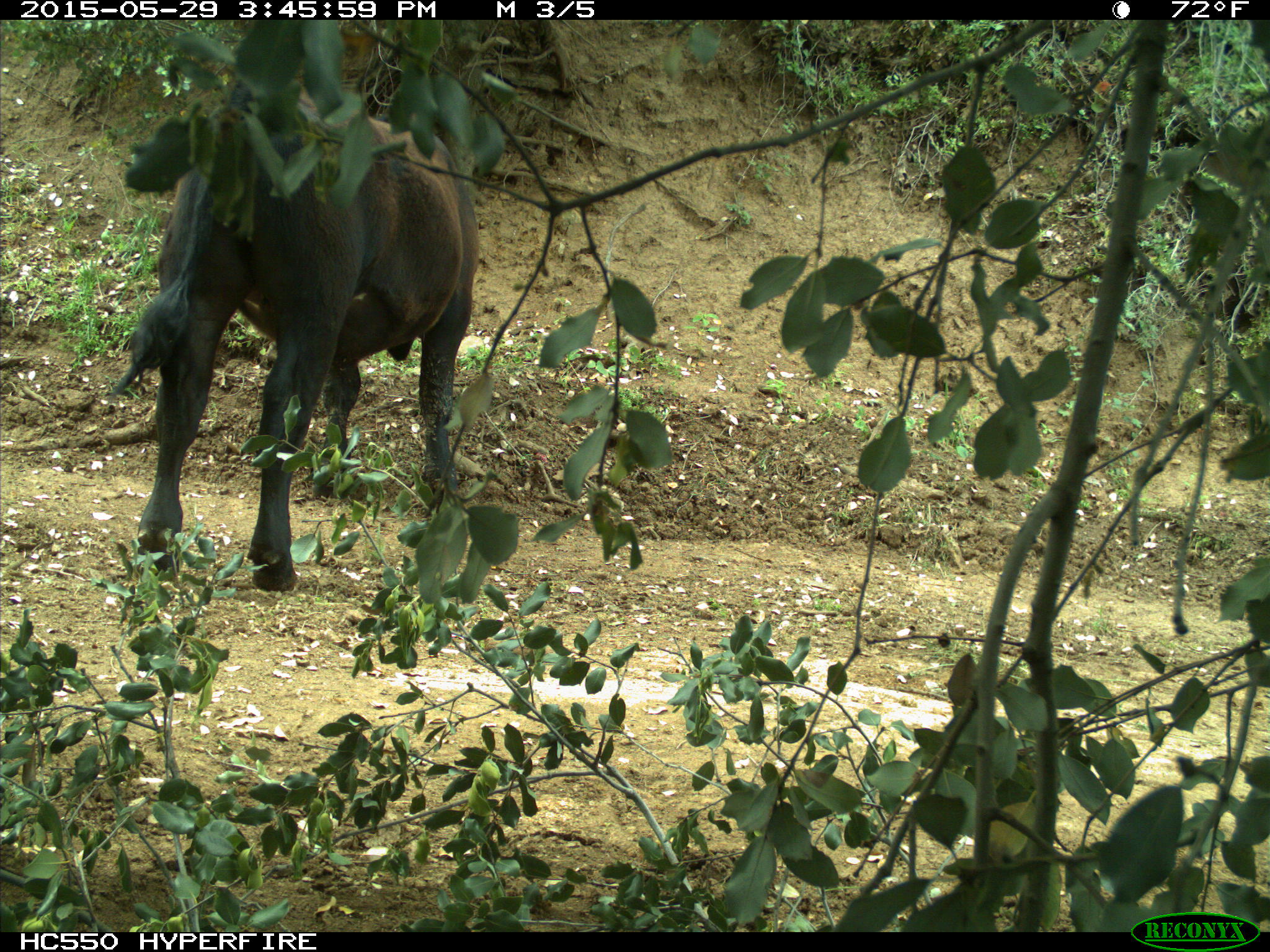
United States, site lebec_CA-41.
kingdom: Animalia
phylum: Chordata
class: Mammalia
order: Artiodactyla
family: Bovidae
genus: Bos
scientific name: Bos taurus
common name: domestic cow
Bos taurus (domestic cow).